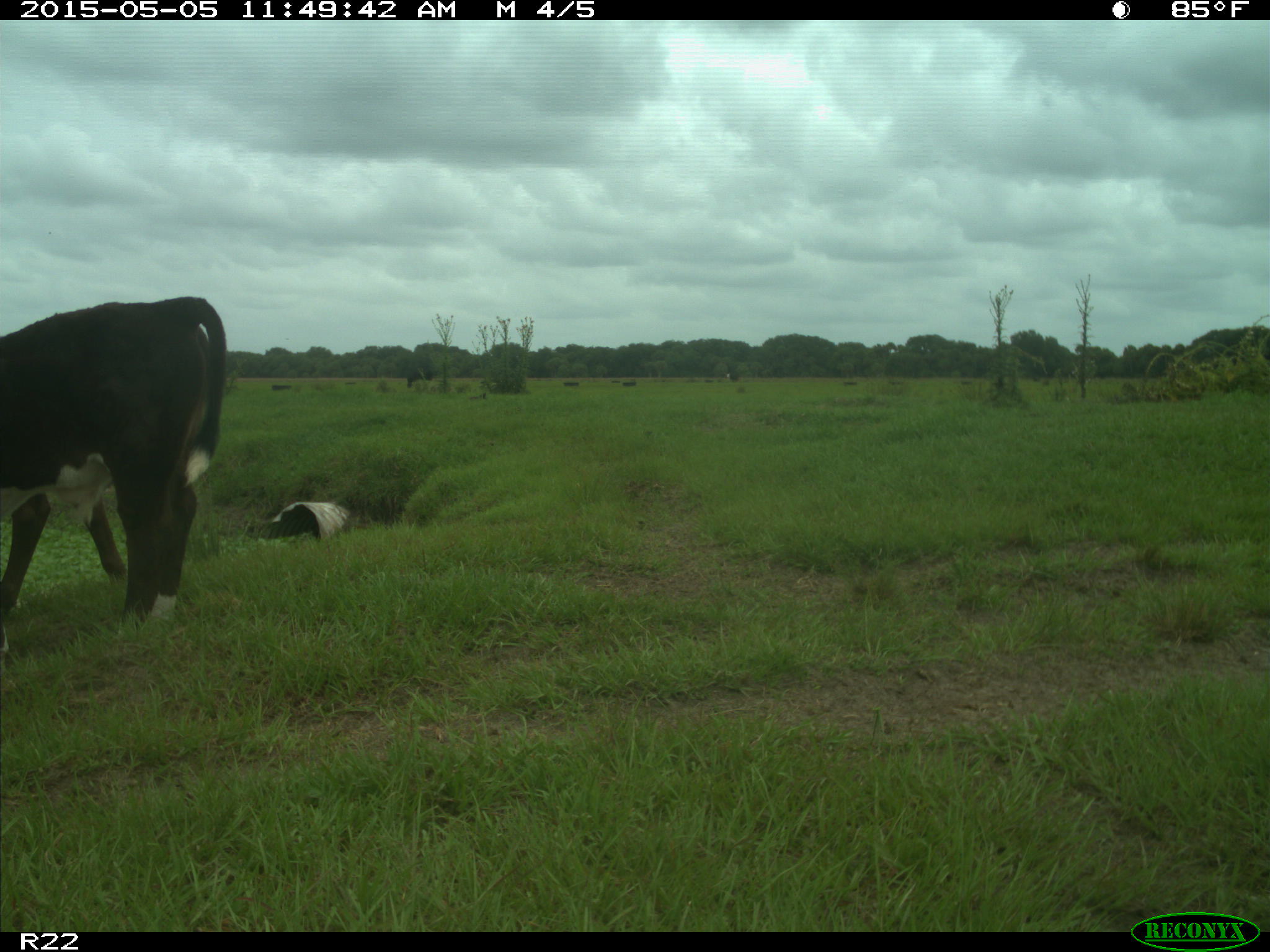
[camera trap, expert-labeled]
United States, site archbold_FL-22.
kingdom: Animalia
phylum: Chordata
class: Mammalia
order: Artiodactyla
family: Bovidae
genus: Bos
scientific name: Bos taurus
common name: domestic cow